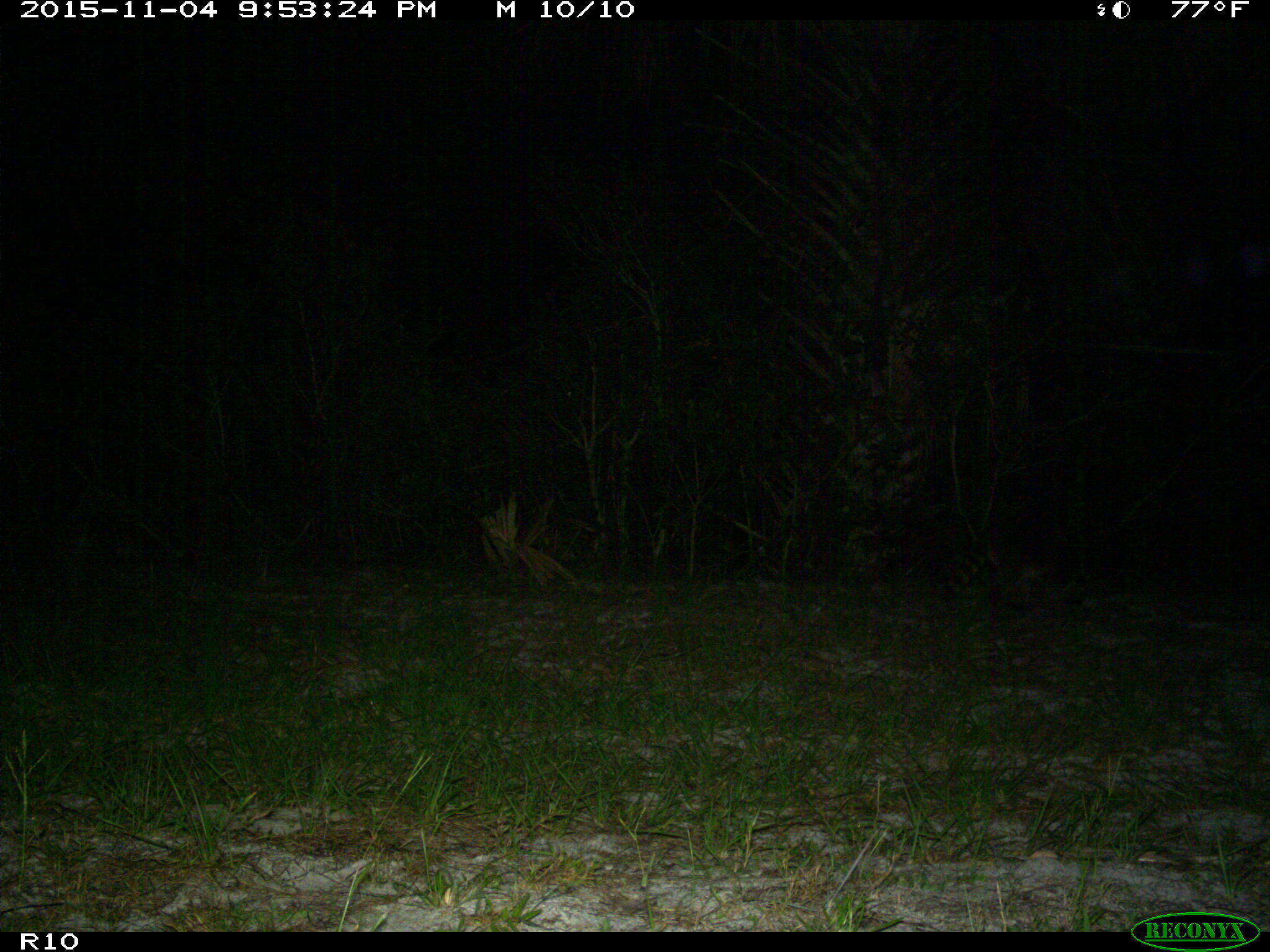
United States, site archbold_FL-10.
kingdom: Animalia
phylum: Chordata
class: Mammalia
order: Carnivora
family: Procyonidae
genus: Procyon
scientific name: Procyon lotor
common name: common raccoon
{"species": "Procyon lotor (common raccoon)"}